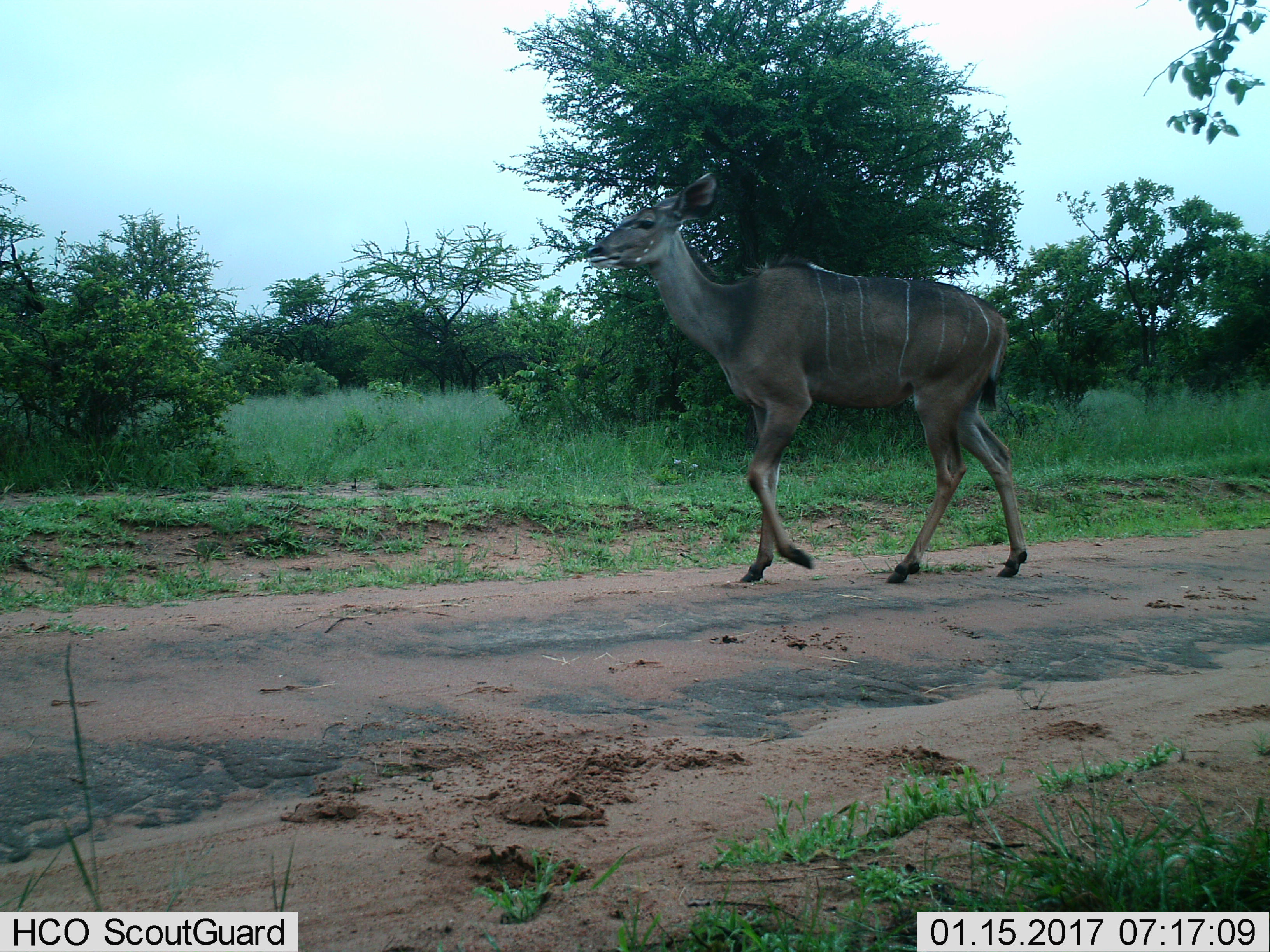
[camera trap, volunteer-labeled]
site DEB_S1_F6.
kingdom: Animalia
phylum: Chordata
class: Mammalia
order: Artiodactyla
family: Bovidae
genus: Tragelaphus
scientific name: Tragelaphus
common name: kudu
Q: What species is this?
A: Kudu (Tragelaphus).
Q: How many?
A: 1.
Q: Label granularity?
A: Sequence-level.